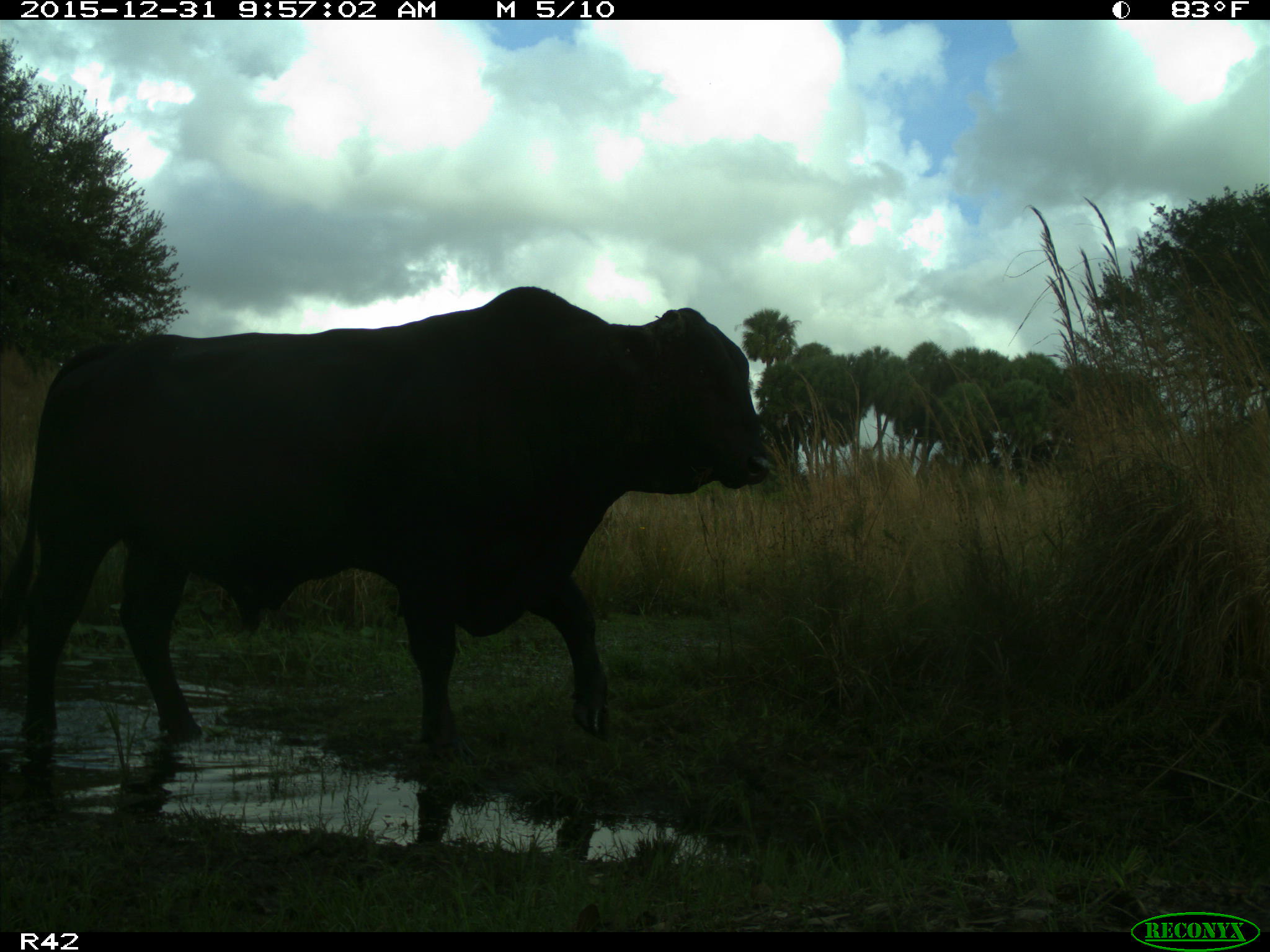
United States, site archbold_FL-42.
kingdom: Animalia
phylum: Chordata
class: Mammalia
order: Artiodactyla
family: Bovidae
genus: Bos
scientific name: Bos taurus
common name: domestic cow